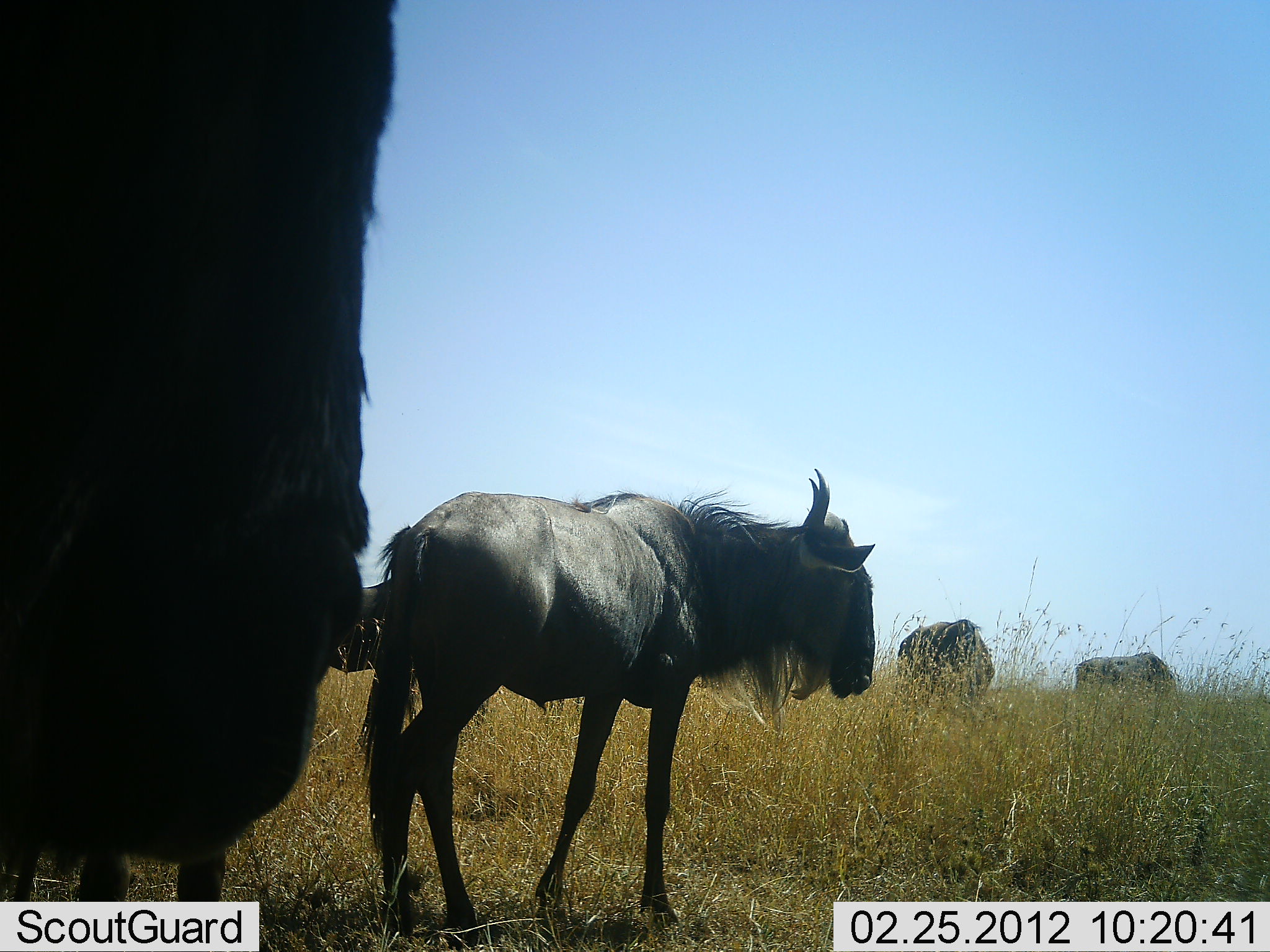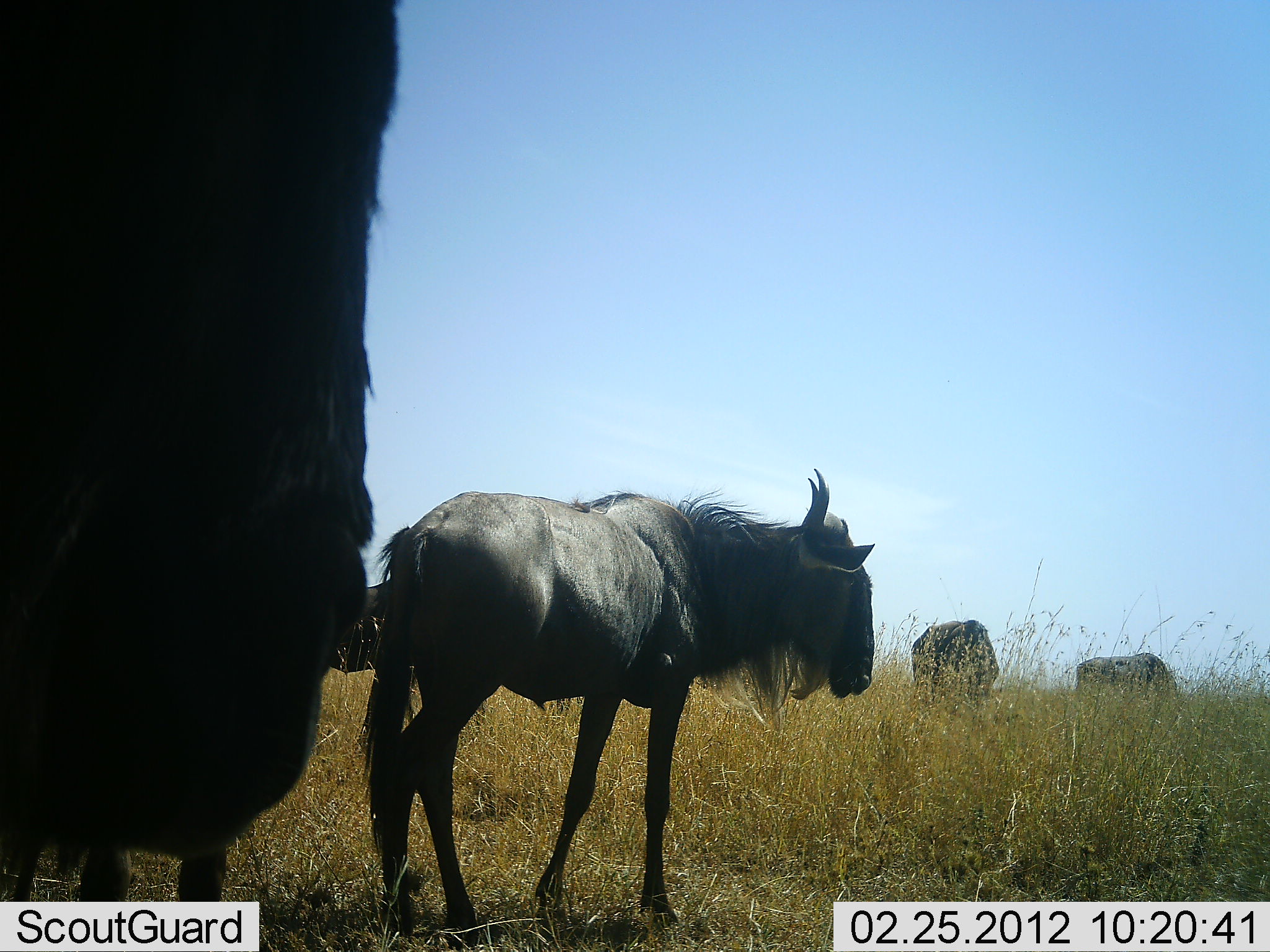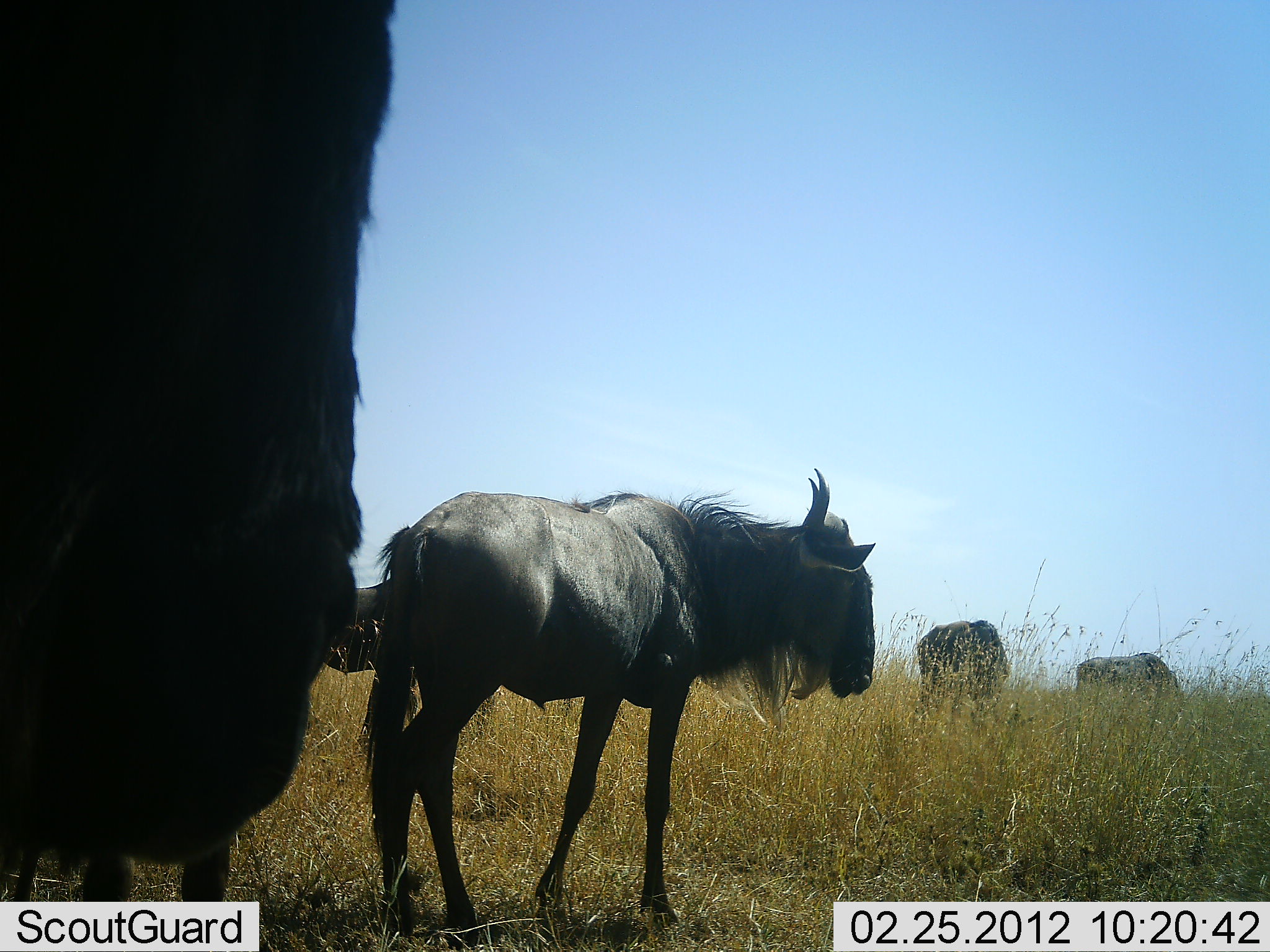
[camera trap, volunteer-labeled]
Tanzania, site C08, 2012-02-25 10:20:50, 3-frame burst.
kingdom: Animalia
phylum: Chordata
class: Mammalia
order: Artiodactyla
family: Bovidae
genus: Connochaetes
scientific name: Connochaetes taurinus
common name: blue wildebeest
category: wildebeest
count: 6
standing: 94%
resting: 0%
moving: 6%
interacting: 0%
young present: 0%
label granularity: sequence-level